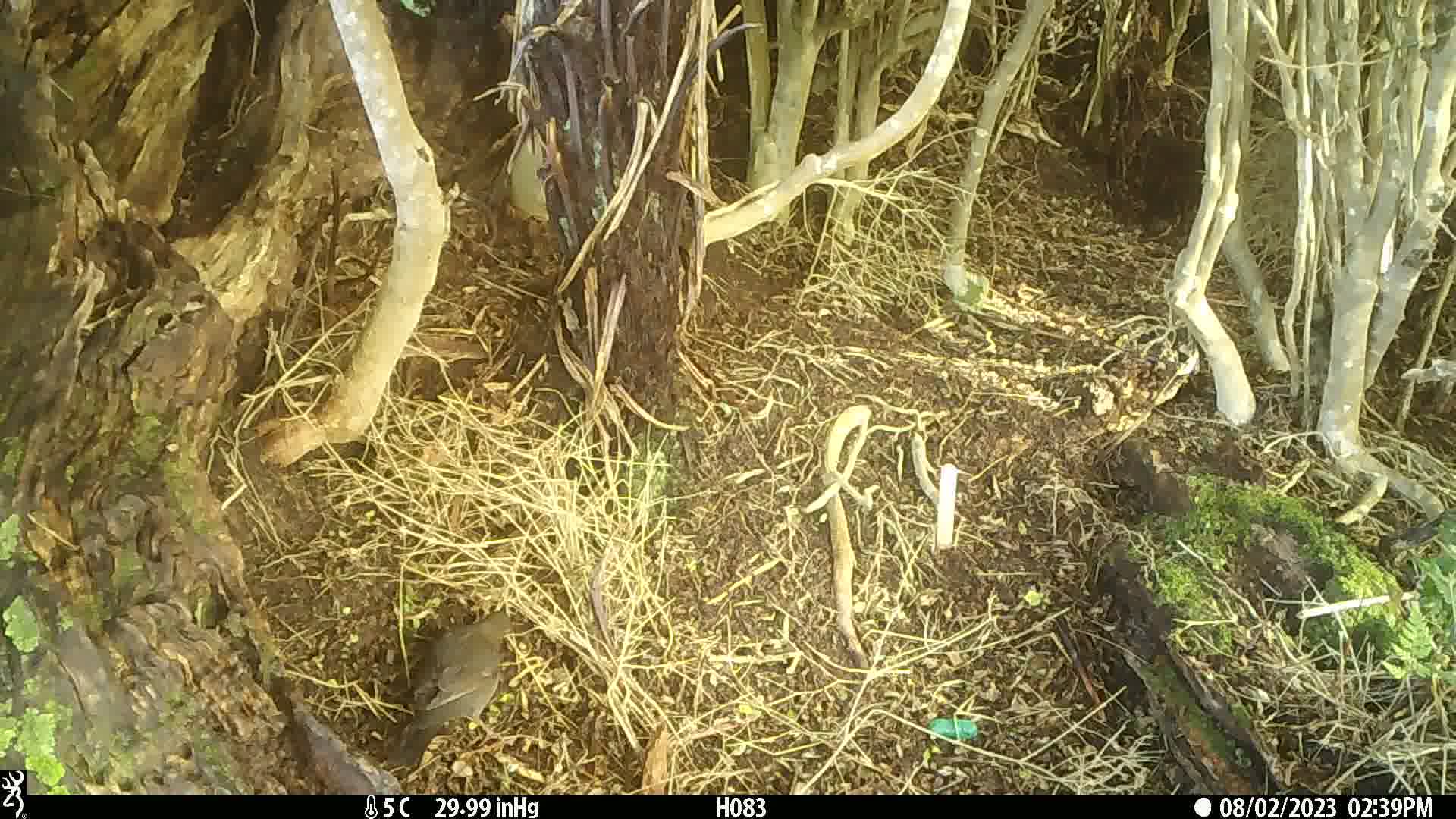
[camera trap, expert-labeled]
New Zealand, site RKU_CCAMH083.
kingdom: Animalia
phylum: Chordata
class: Aves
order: Passeriformes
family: Turdidae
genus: Turdus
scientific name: Turdus philomelos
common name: song thrush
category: thrush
Thrush (song thrush) (Turdus philomelos).